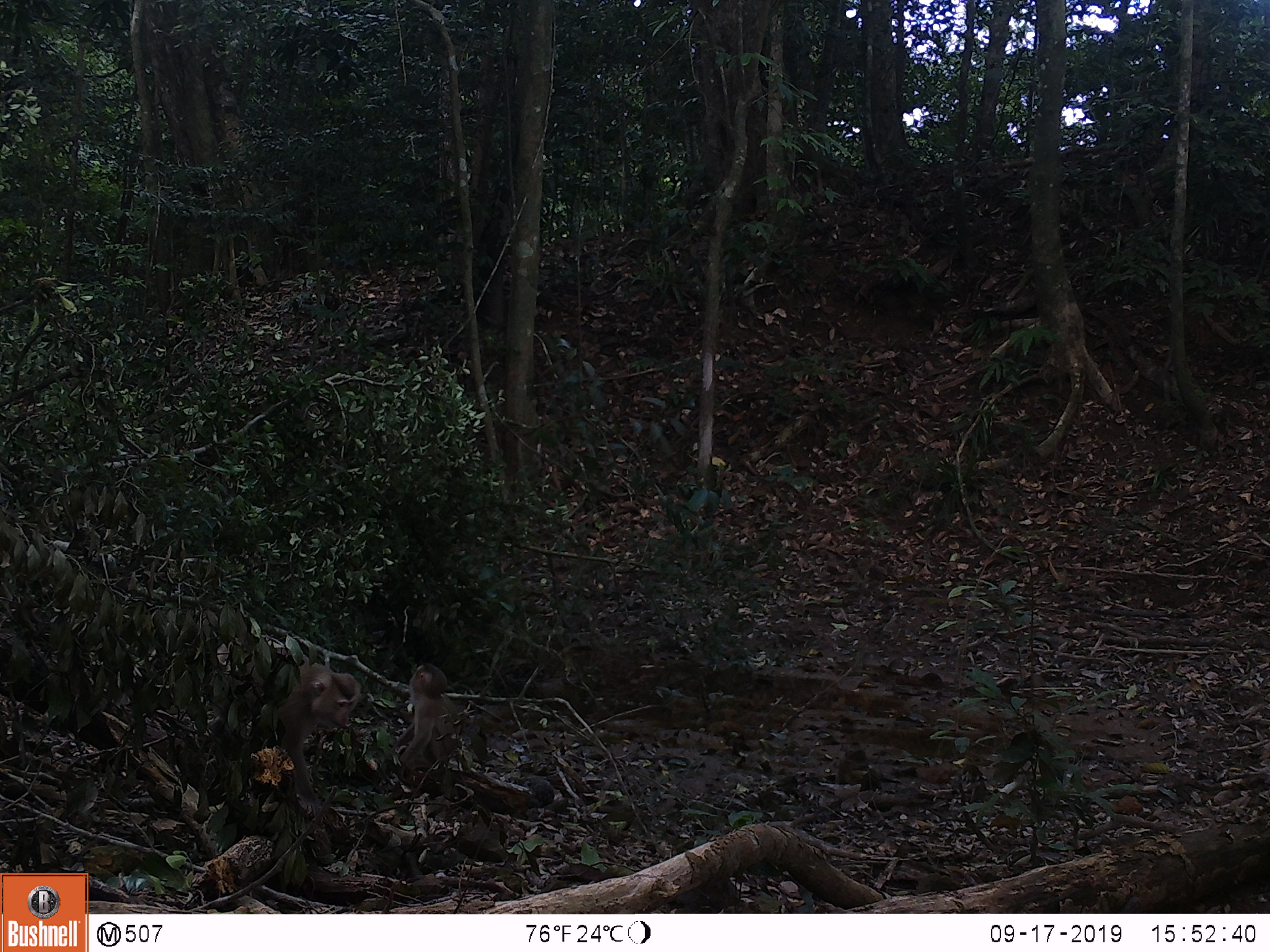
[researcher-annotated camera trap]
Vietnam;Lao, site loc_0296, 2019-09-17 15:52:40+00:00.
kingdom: Animalia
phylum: Chordata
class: Mammalia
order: Primates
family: Cercopithecidae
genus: Macaca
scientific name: Macaca nemestrina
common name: pig-tailed macaque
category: pig tailed macaque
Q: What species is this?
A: Pig tailed macaque (pig-tailed macaque) (Macaca nemestrina).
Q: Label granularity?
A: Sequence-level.